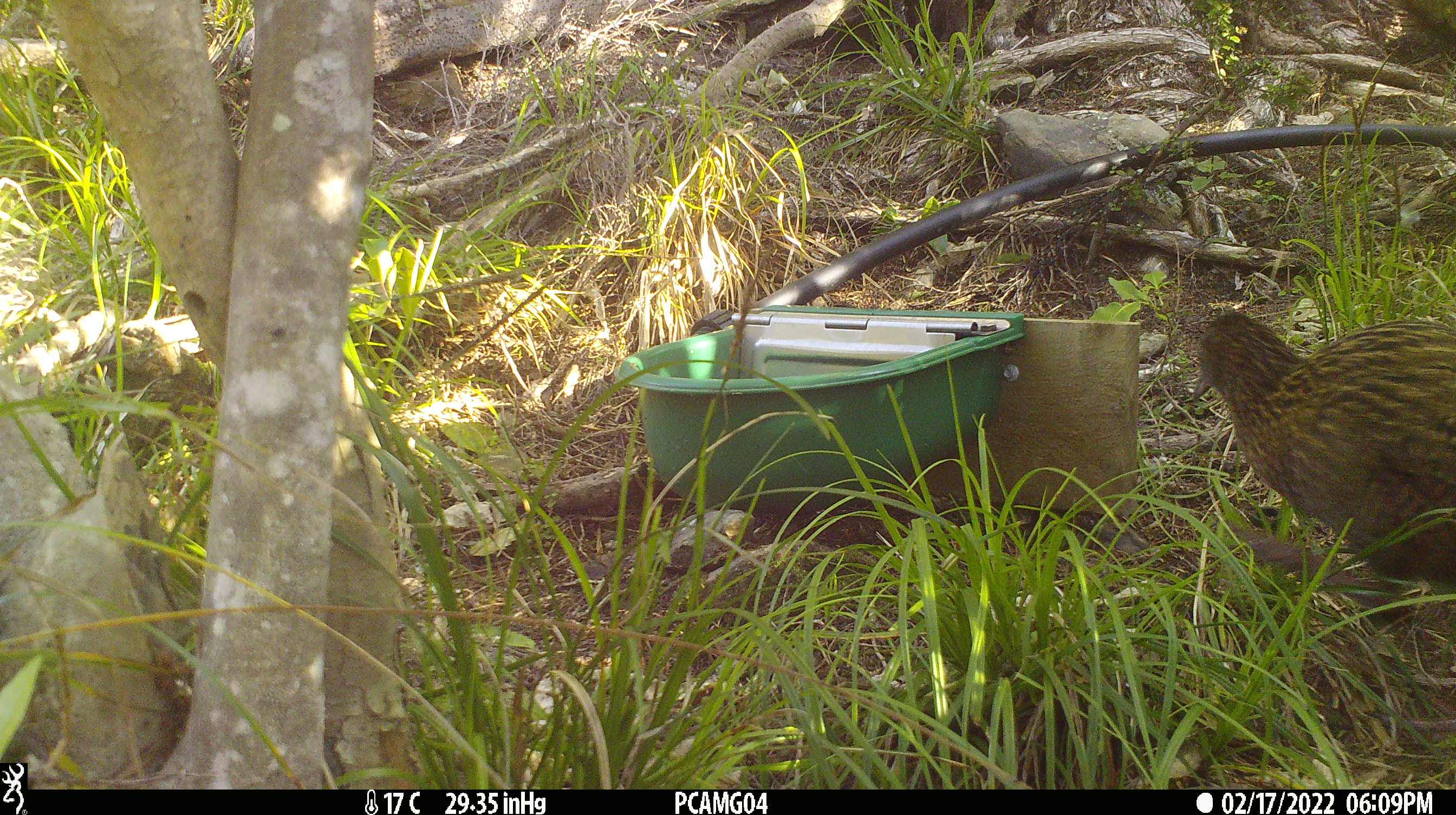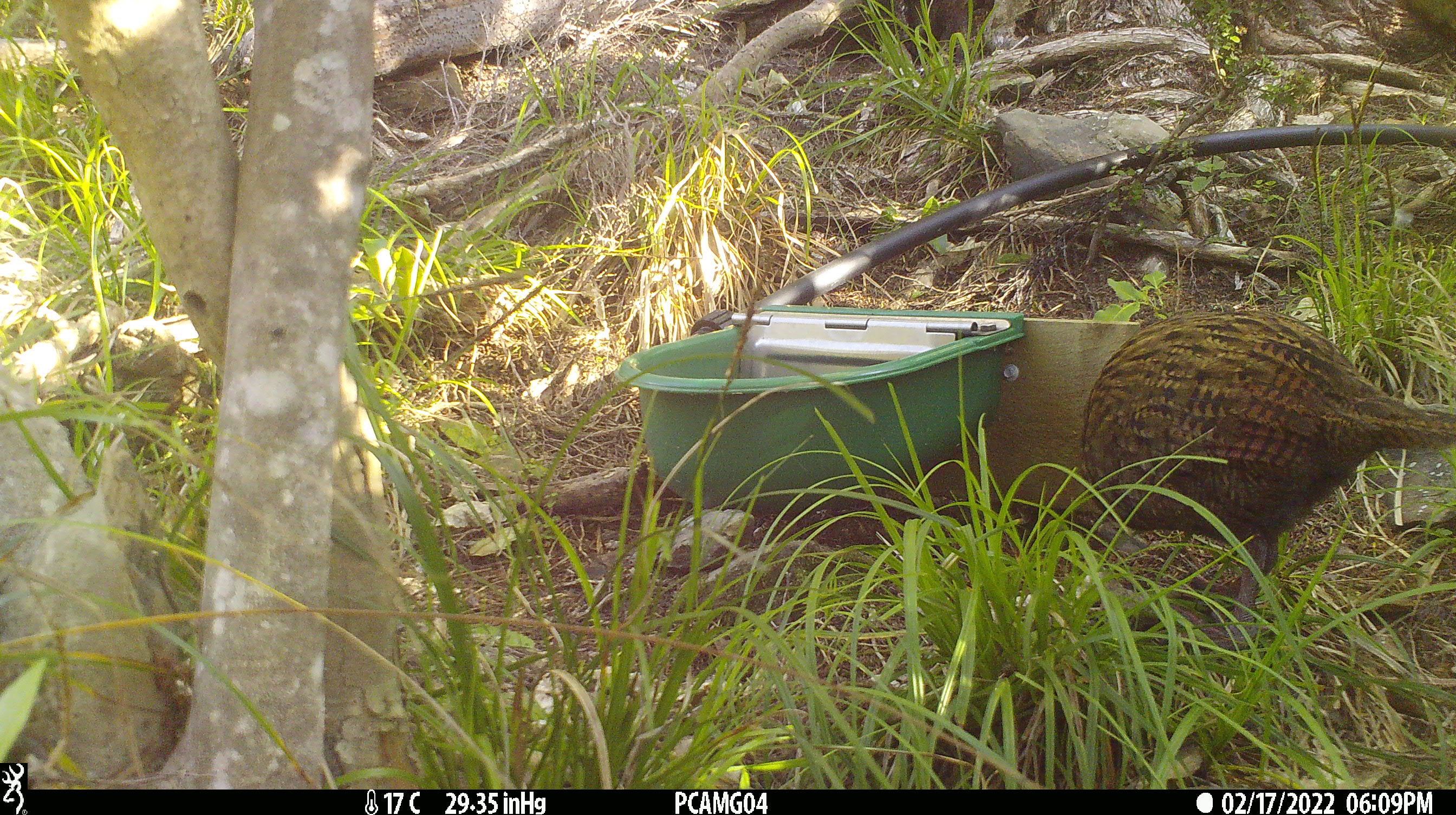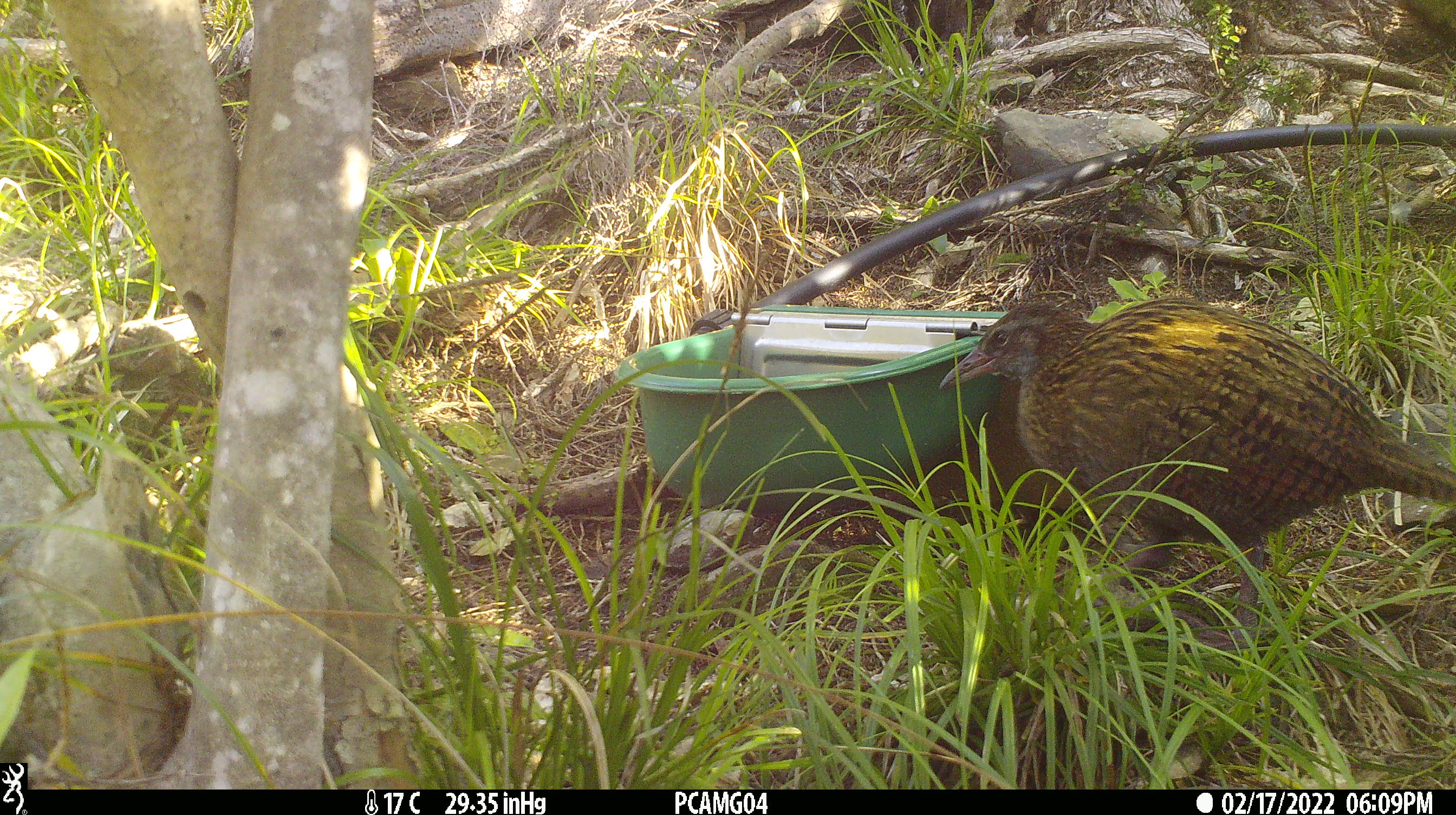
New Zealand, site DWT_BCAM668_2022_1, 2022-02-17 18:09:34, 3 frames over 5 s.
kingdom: Animalia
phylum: Chordata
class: Aves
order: Gruiformes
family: Rallidae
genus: Gallirallus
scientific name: Gallirallus australis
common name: weka